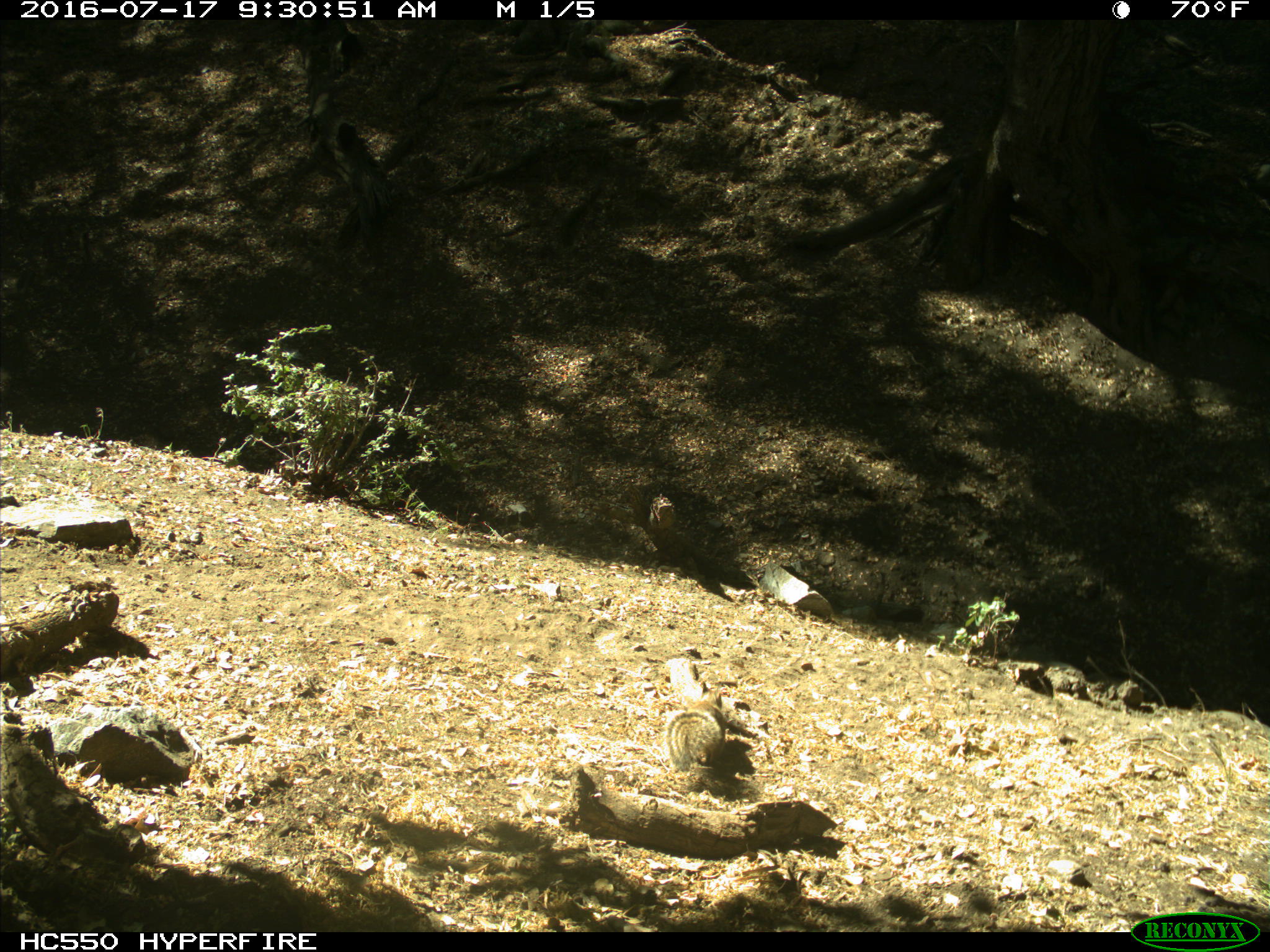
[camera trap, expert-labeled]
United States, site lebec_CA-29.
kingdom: Animalia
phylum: Chordata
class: Mammalia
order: Rodentia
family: Sciuridae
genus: Otospermophilus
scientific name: Otospermophilus beecheyi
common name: california ground squirrel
Otospermophilus beecheyi (california ground squirrel).